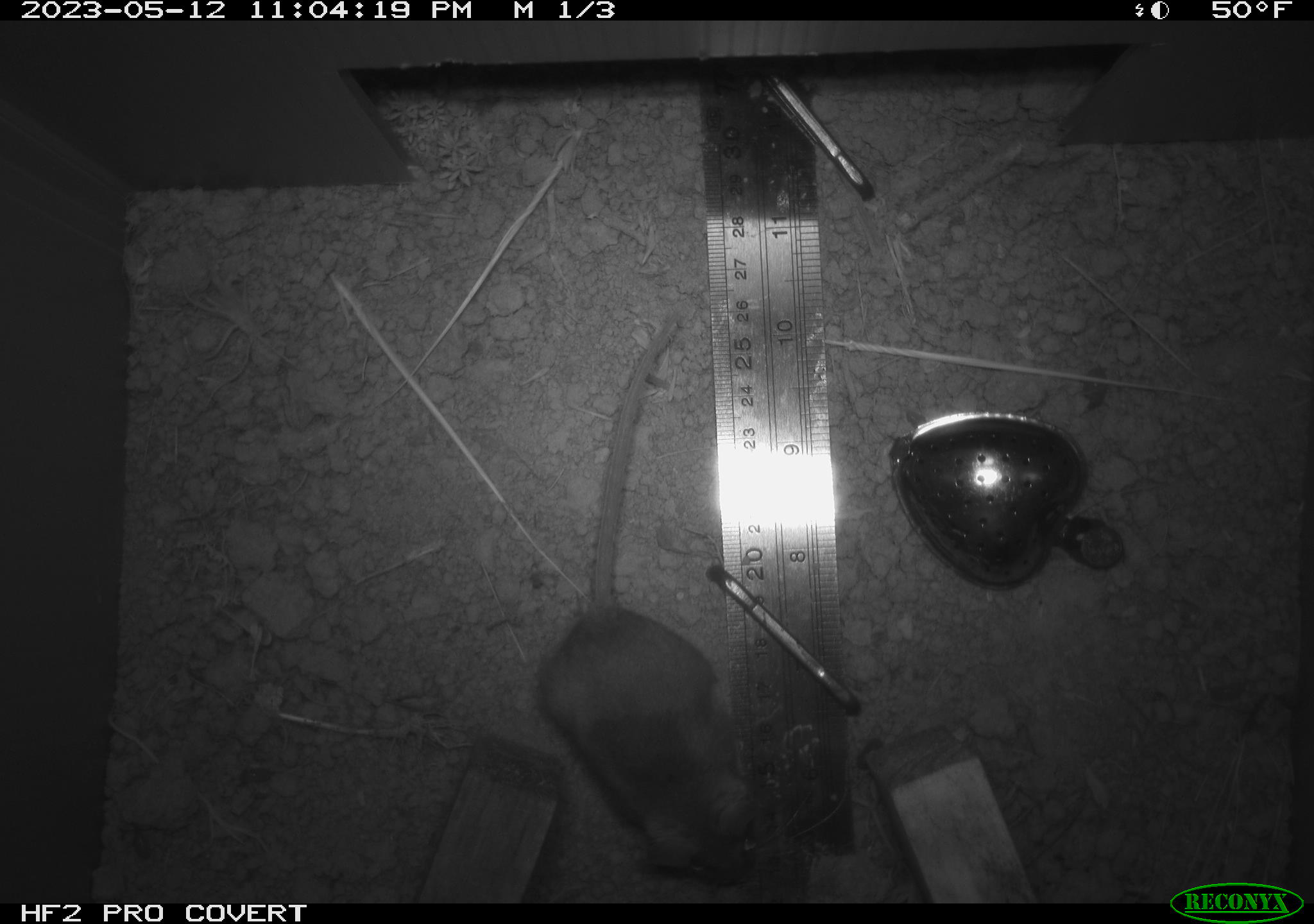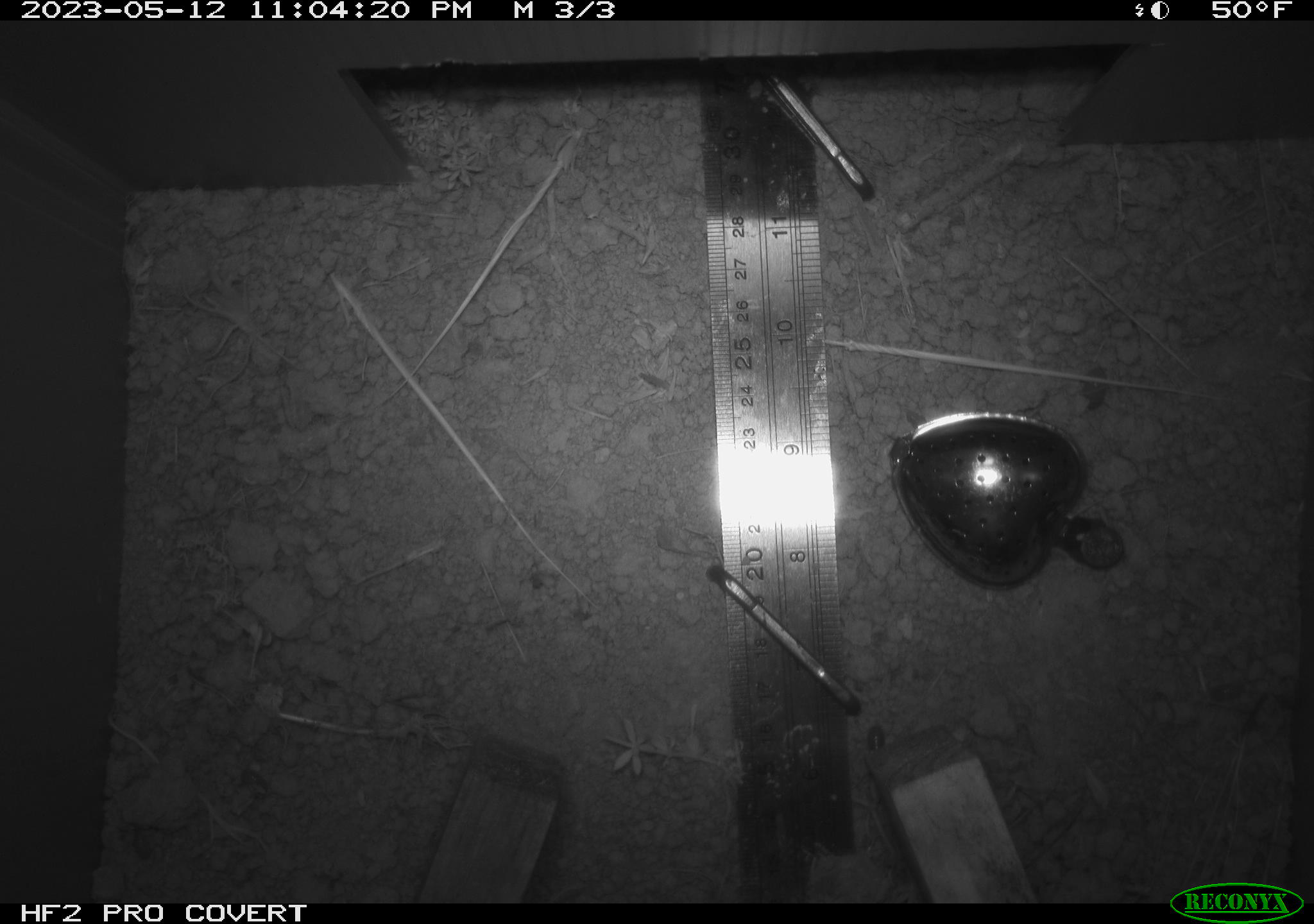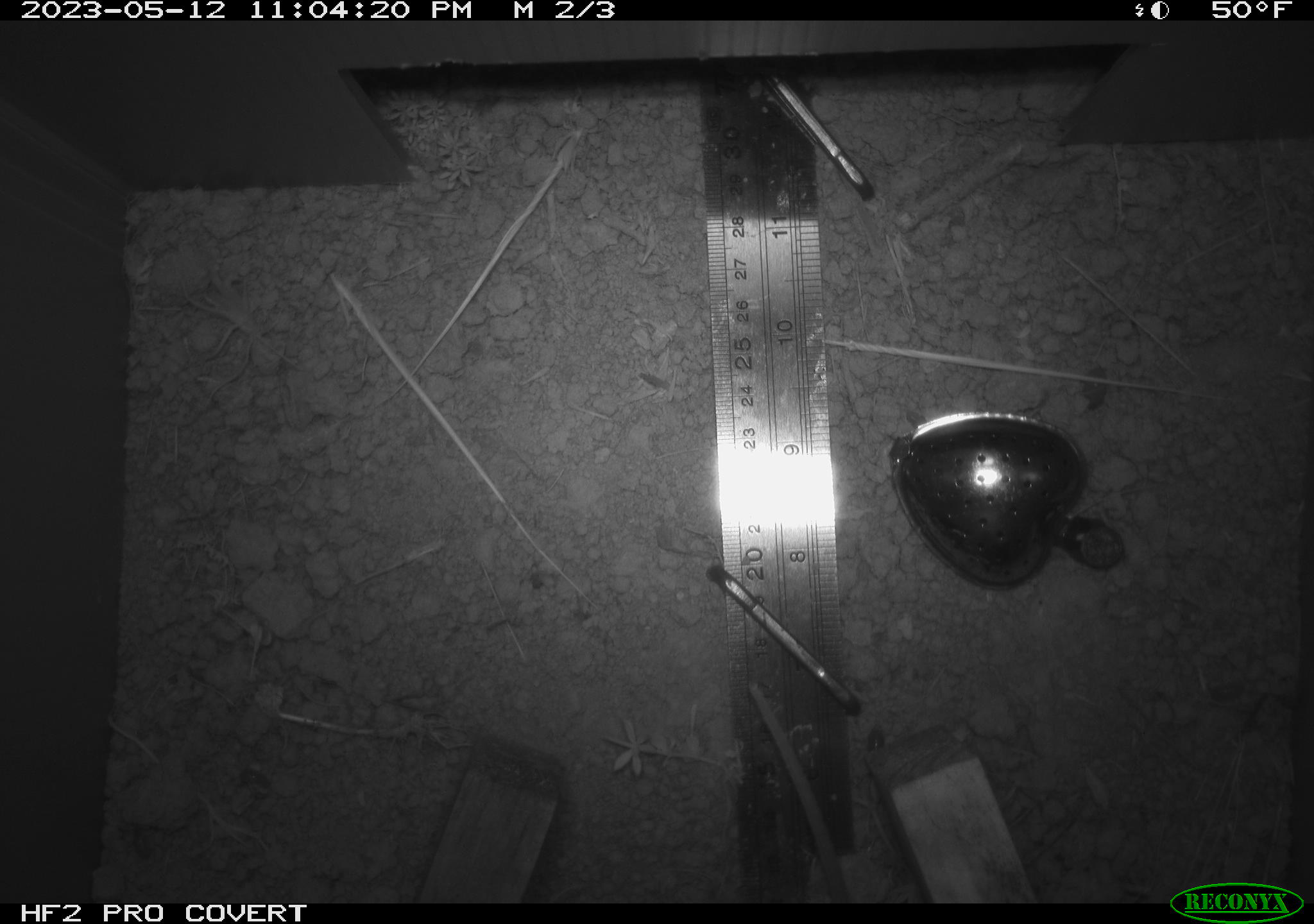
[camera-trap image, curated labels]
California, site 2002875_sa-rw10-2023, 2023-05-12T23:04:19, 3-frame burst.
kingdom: Animalia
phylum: Chordata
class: Mammalia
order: Rodentia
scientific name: Rodentia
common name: mouse species